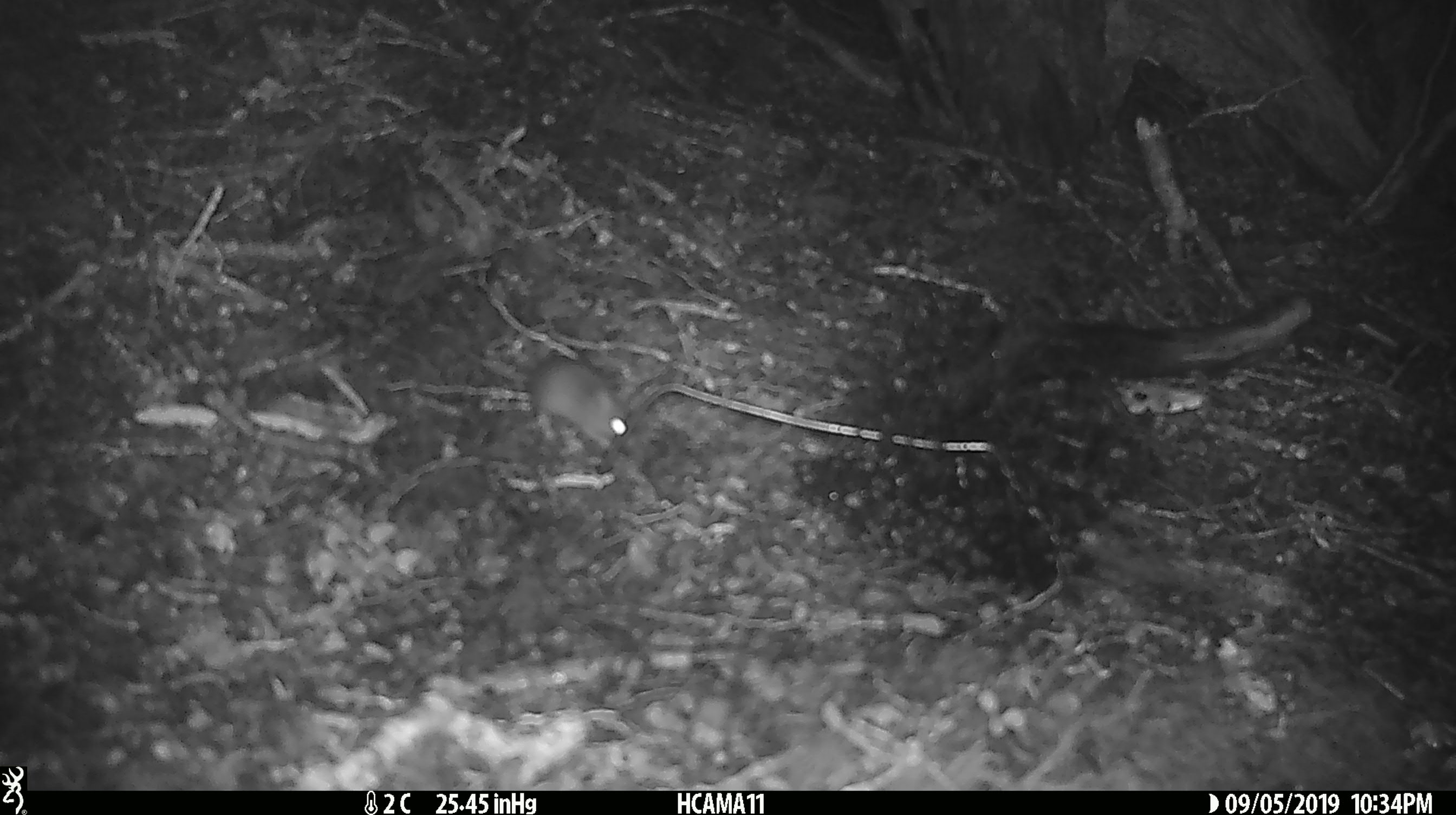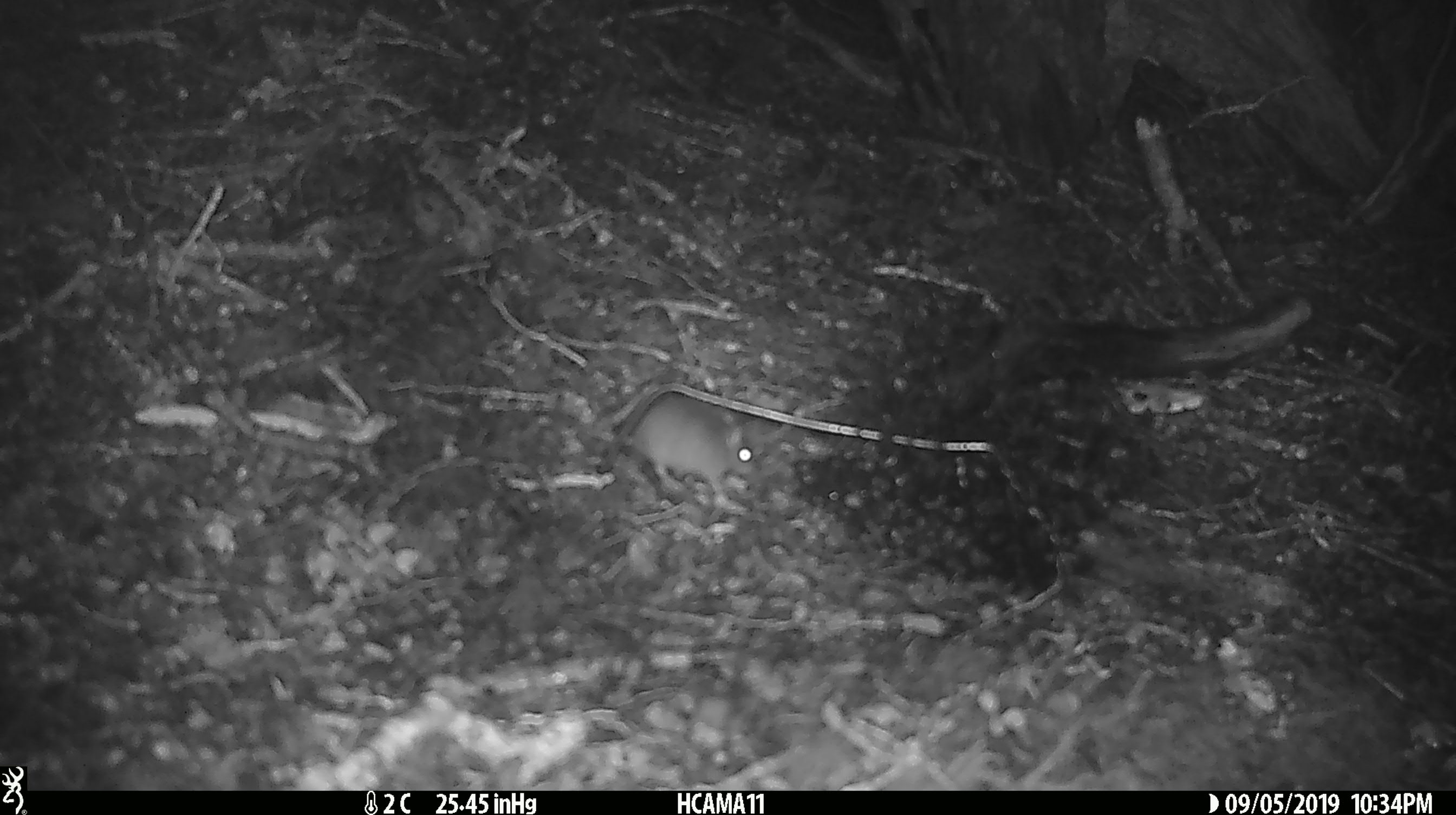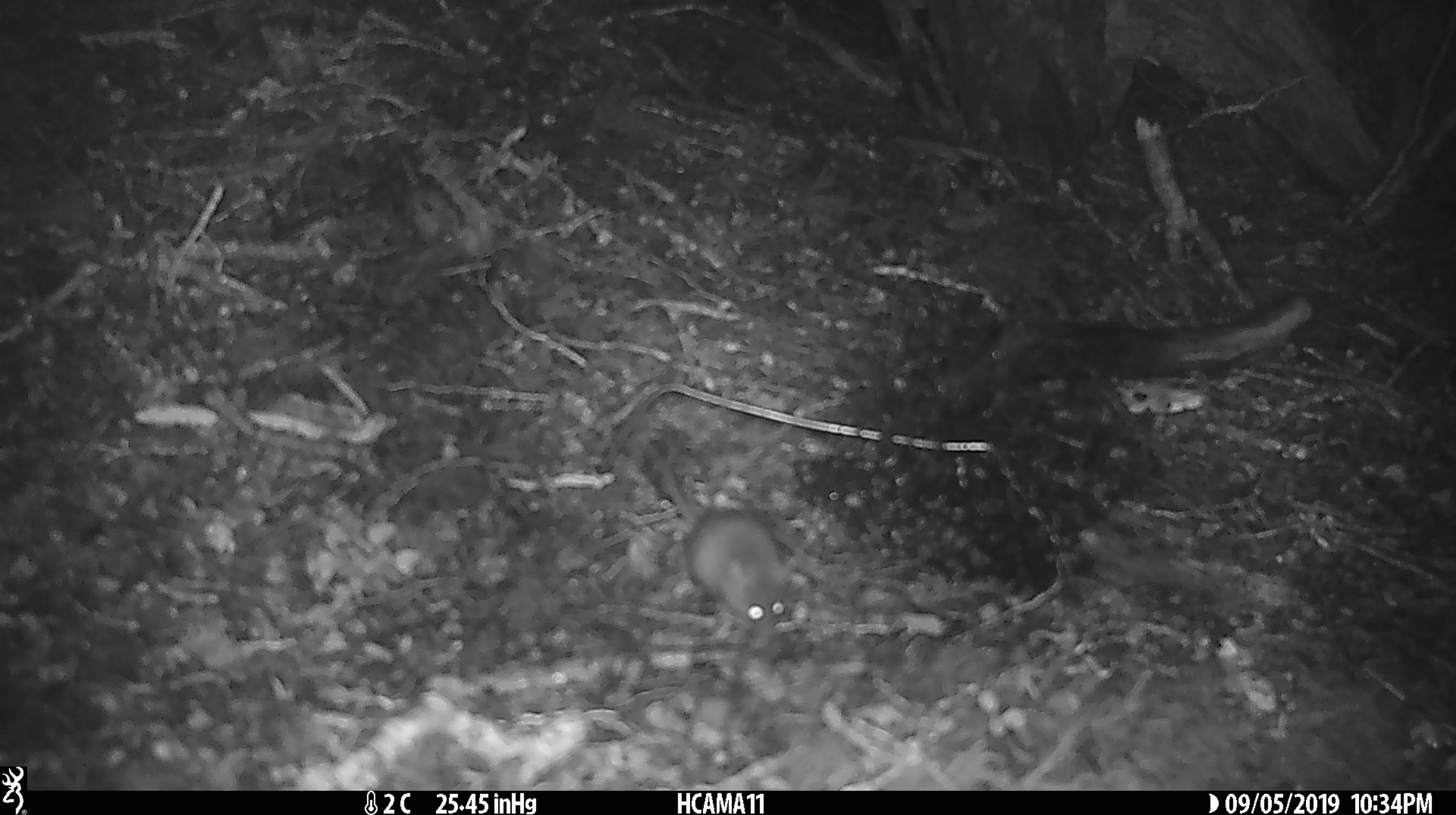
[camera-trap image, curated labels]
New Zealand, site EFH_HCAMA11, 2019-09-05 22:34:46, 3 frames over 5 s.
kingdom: Animalia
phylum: Chordata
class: Mammalia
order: Rodentia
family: Muridae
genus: Mus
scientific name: Mus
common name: mouse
Mouse (Mus).